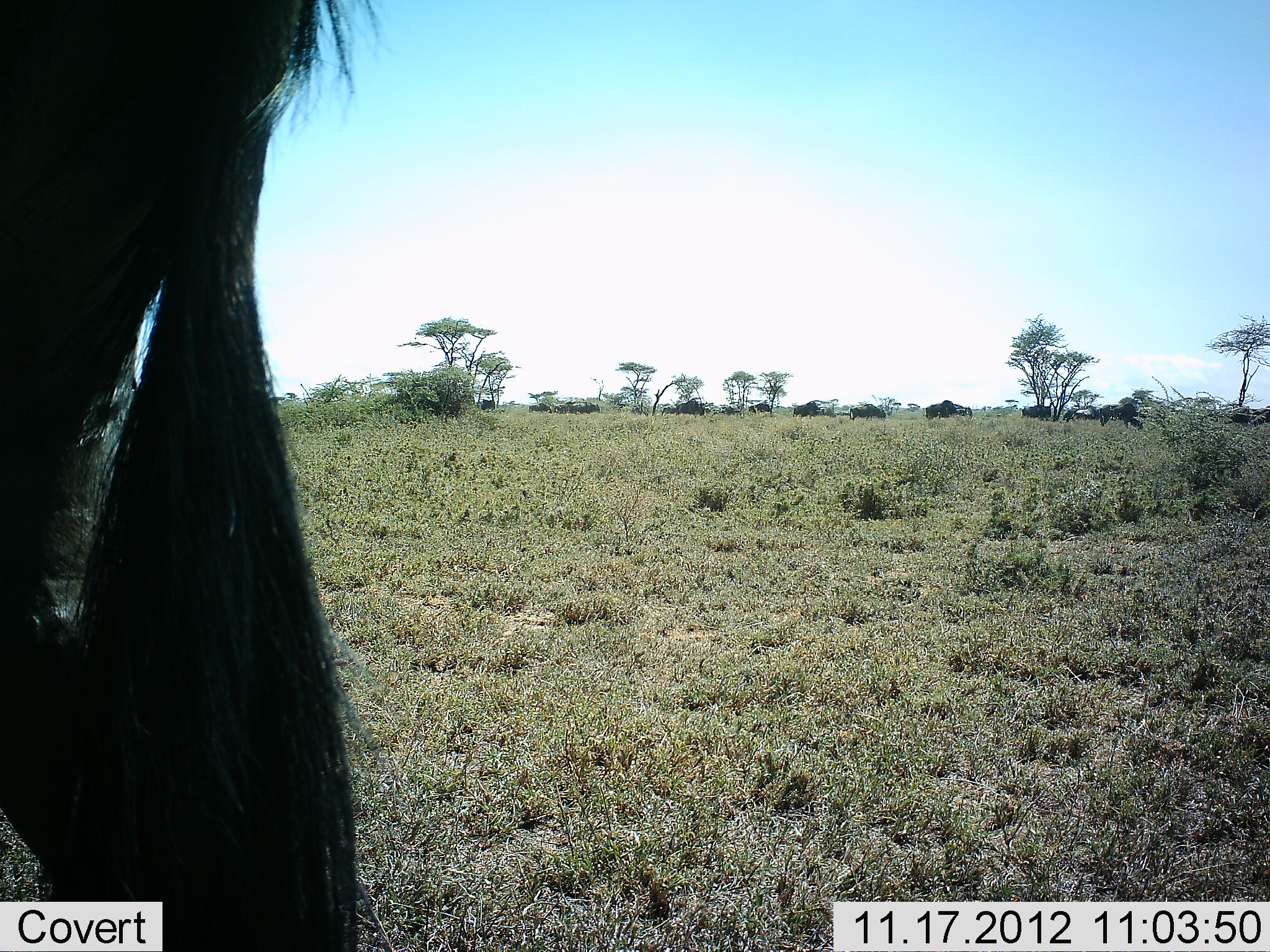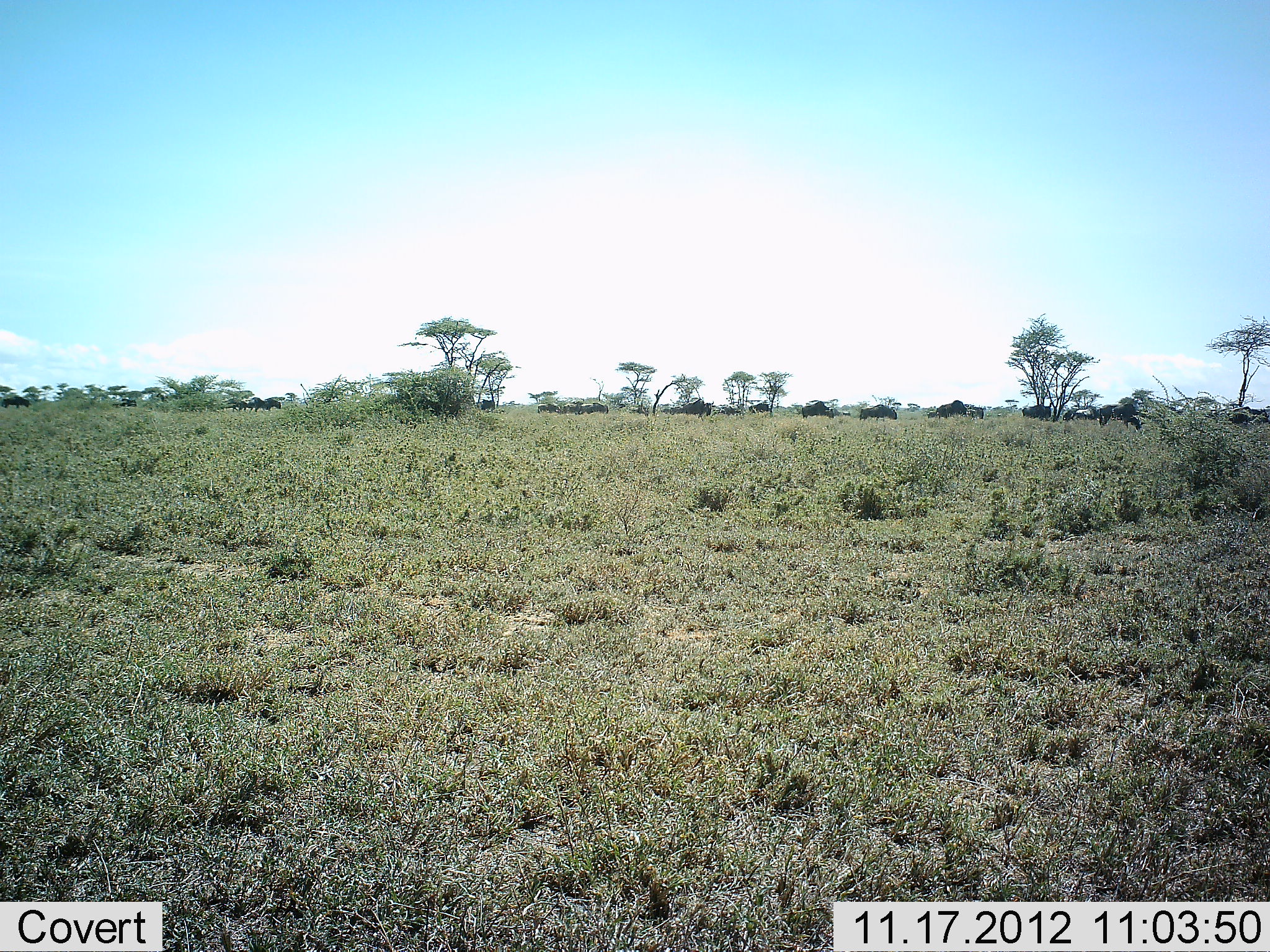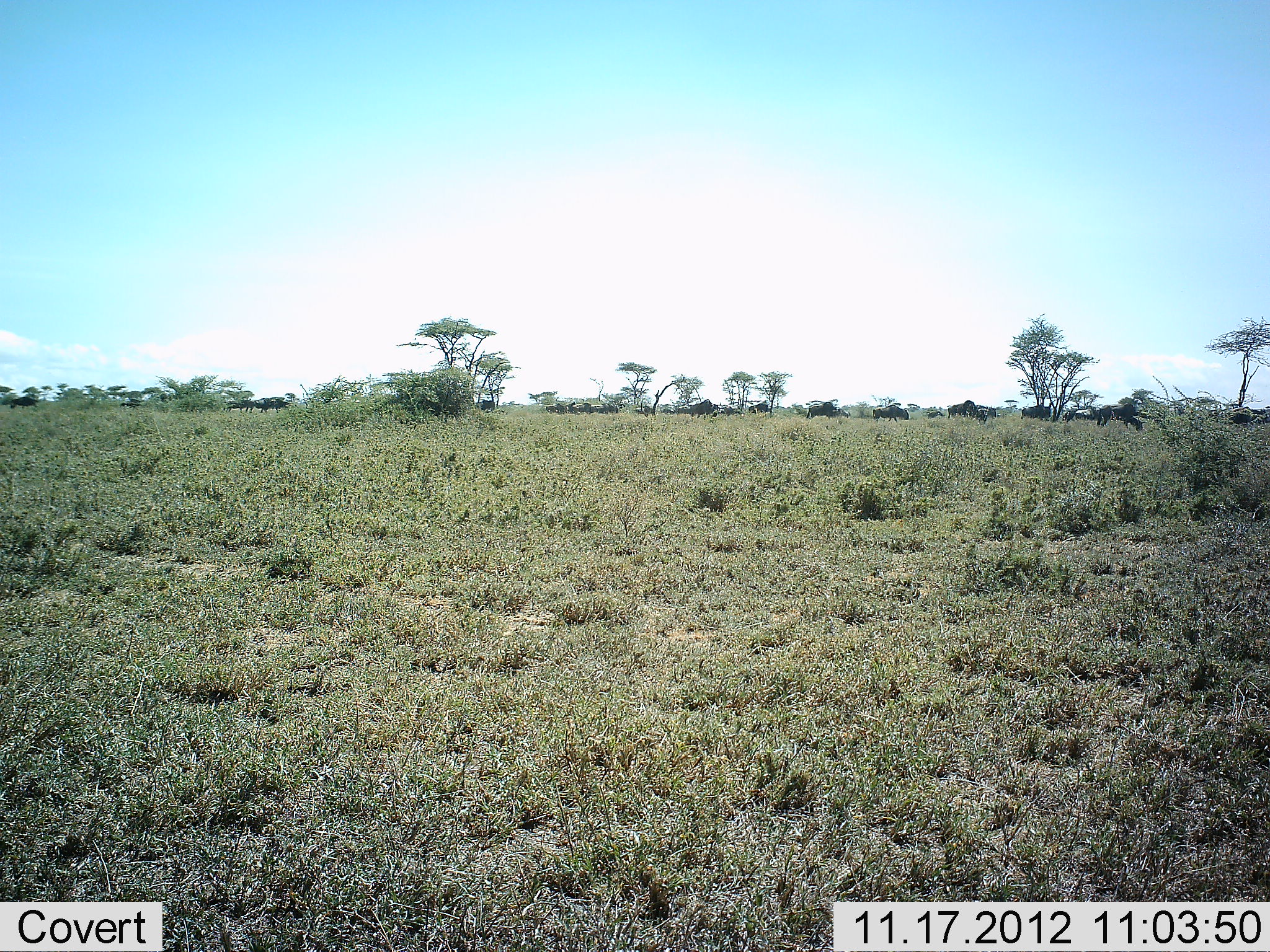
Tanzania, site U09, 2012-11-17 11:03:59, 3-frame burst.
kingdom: Animalia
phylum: Chordata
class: Mammalia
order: Artiodactyla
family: Bovidae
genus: Connochaetes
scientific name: Connochaetes taurinus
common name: blue wildebeest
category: wildebeest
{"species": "wildebeest (blue wildebeest) (Connochaetes taurinus)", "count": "11-50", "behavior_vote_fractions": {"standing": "10%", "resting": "0%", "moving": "100%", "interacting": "0%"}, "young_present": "0%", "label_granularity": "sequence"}